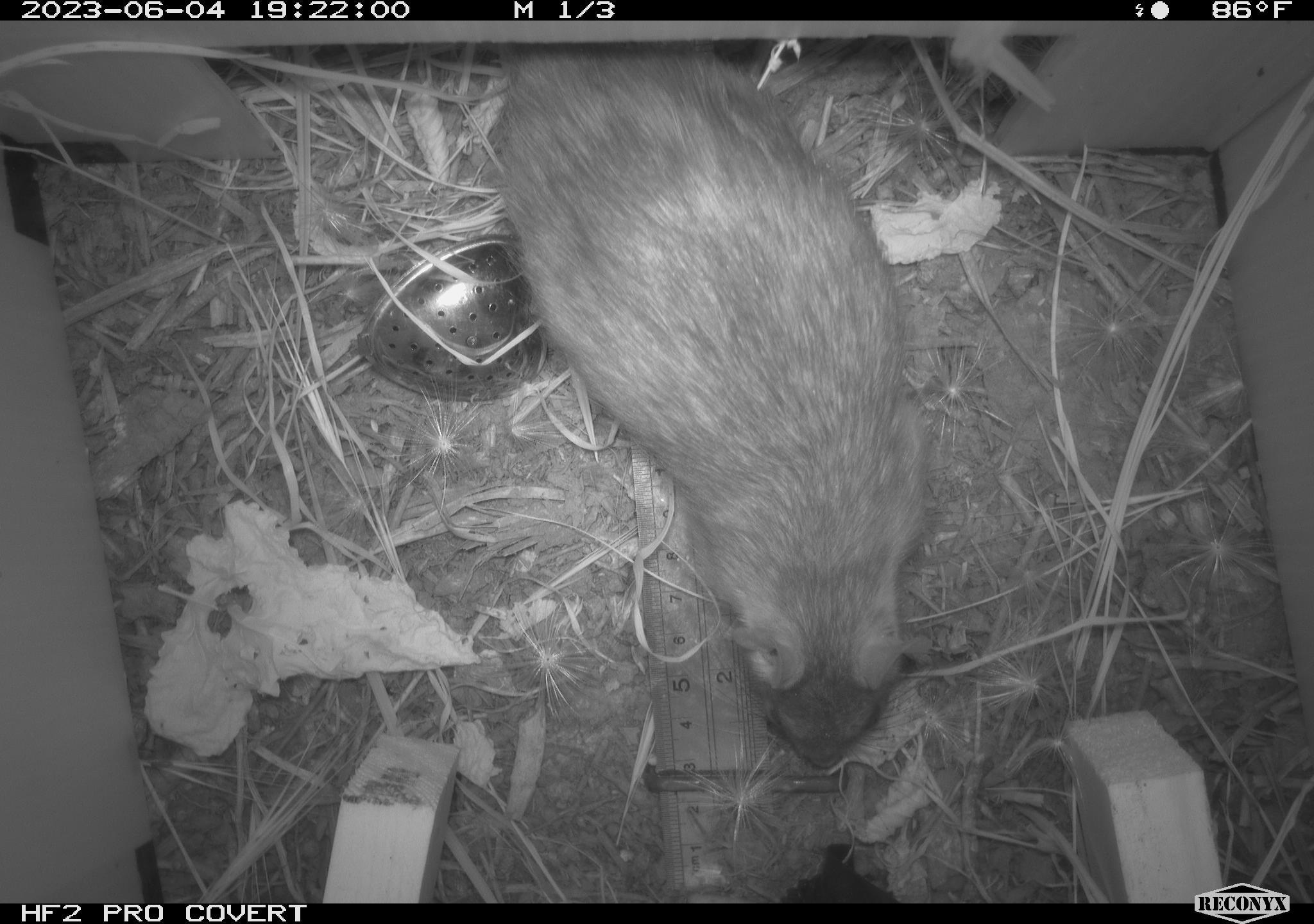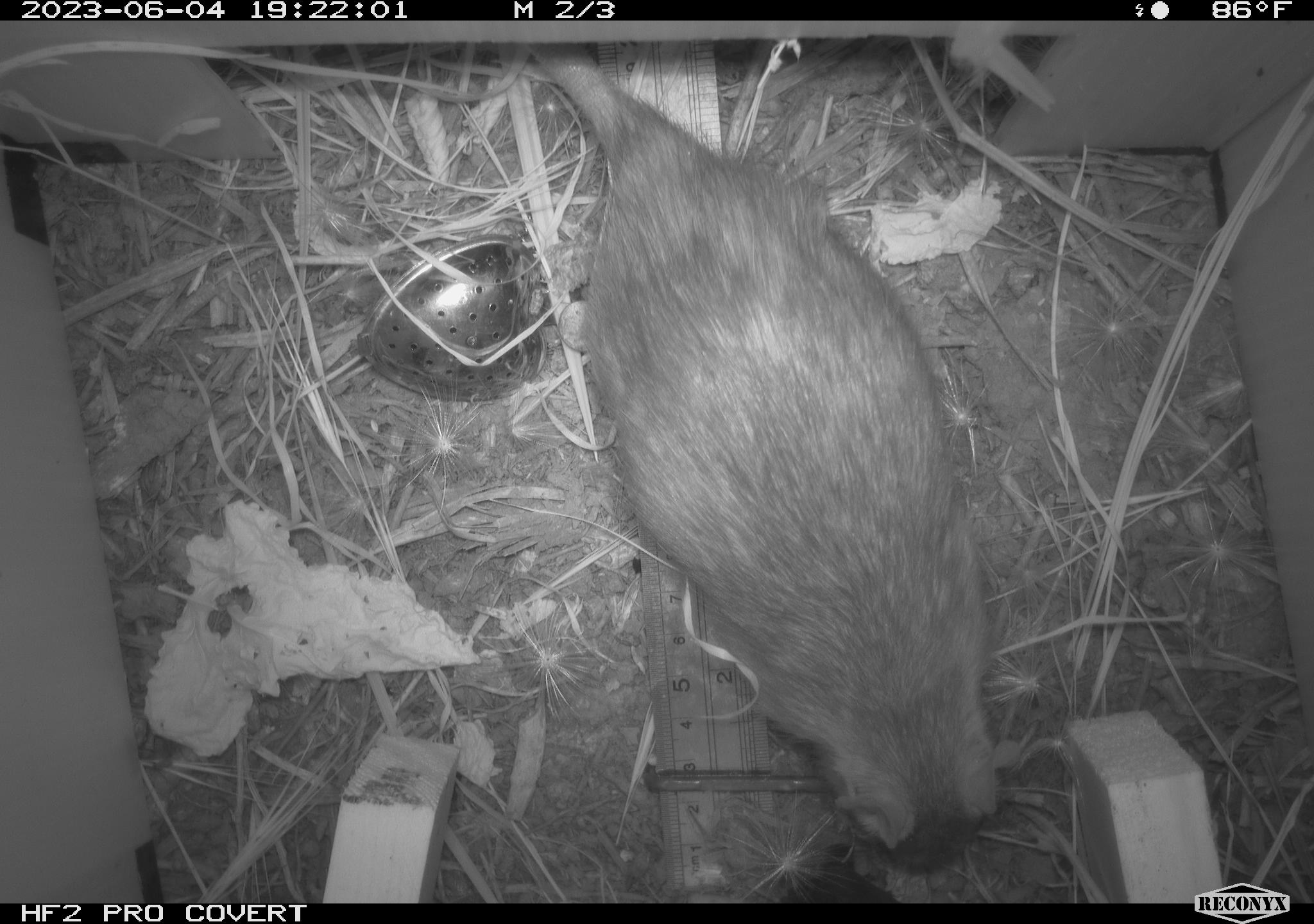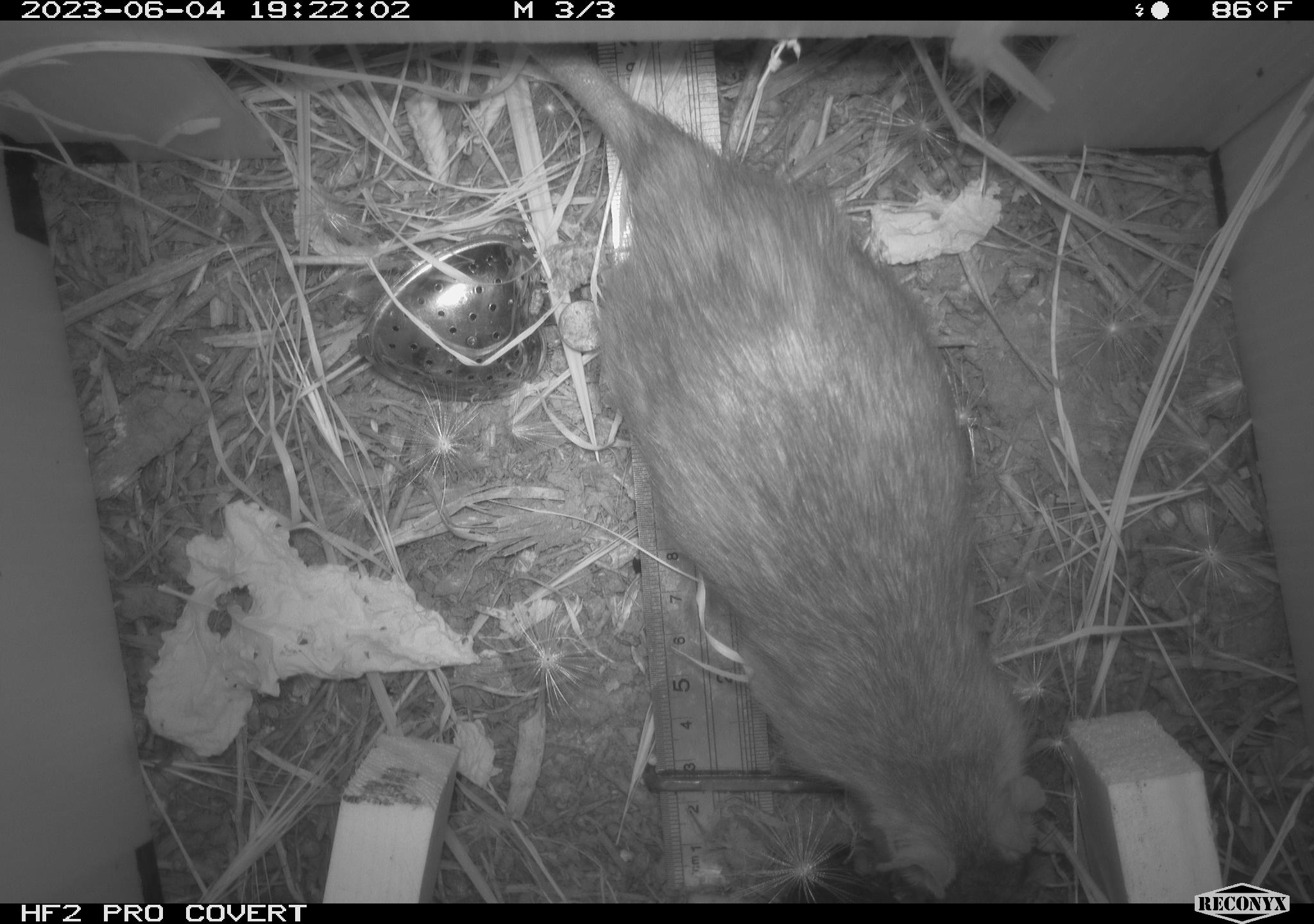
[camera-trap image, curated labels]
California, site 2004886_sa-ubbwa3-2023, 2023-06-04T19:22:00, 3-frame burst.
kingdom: Animalia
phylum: Chordata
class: Mammalia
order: Rodentia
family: Muridae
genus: Rattus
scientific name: Rattus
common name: rat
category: rattus species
Rattus species (rat) (Rattus).